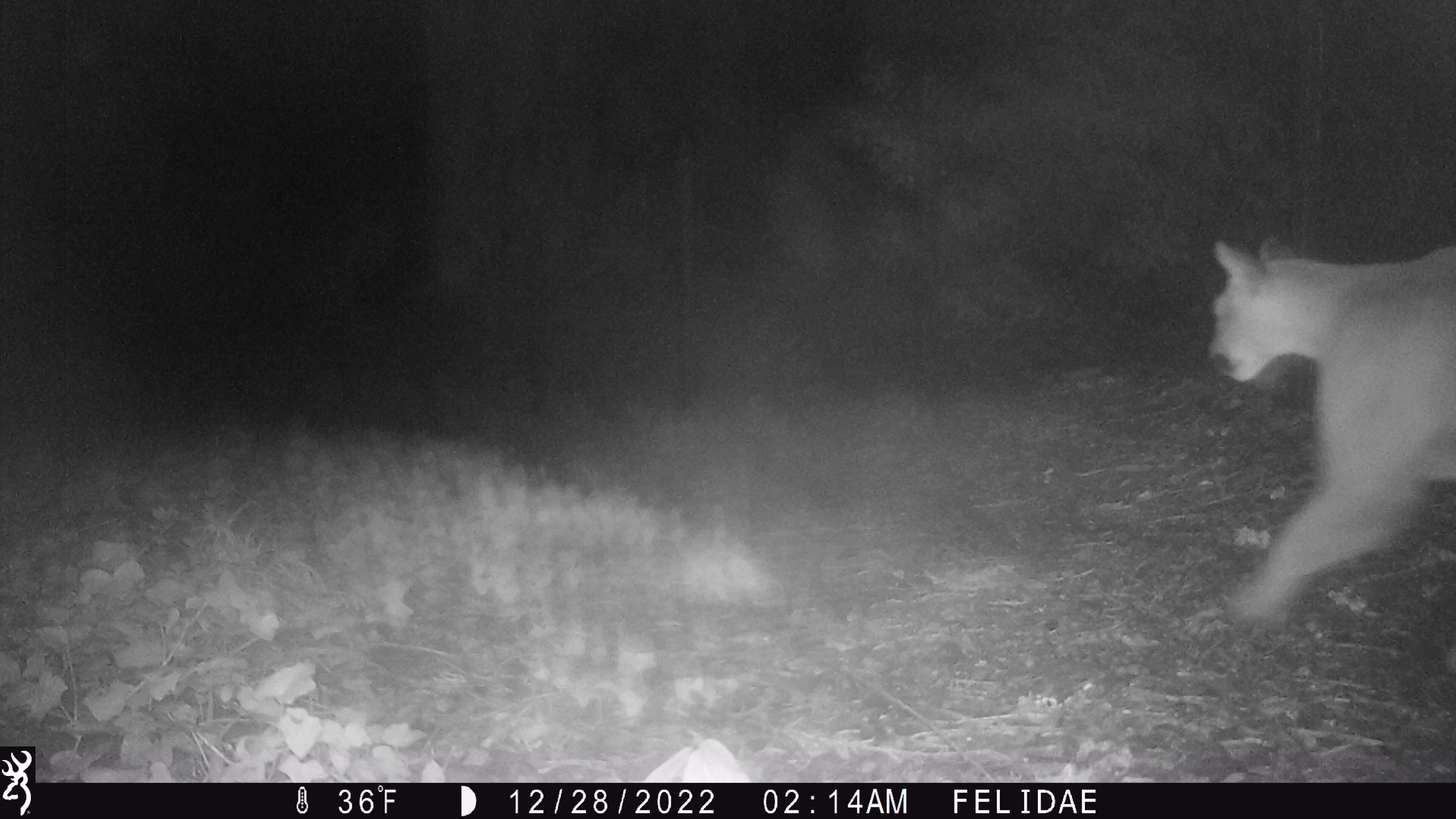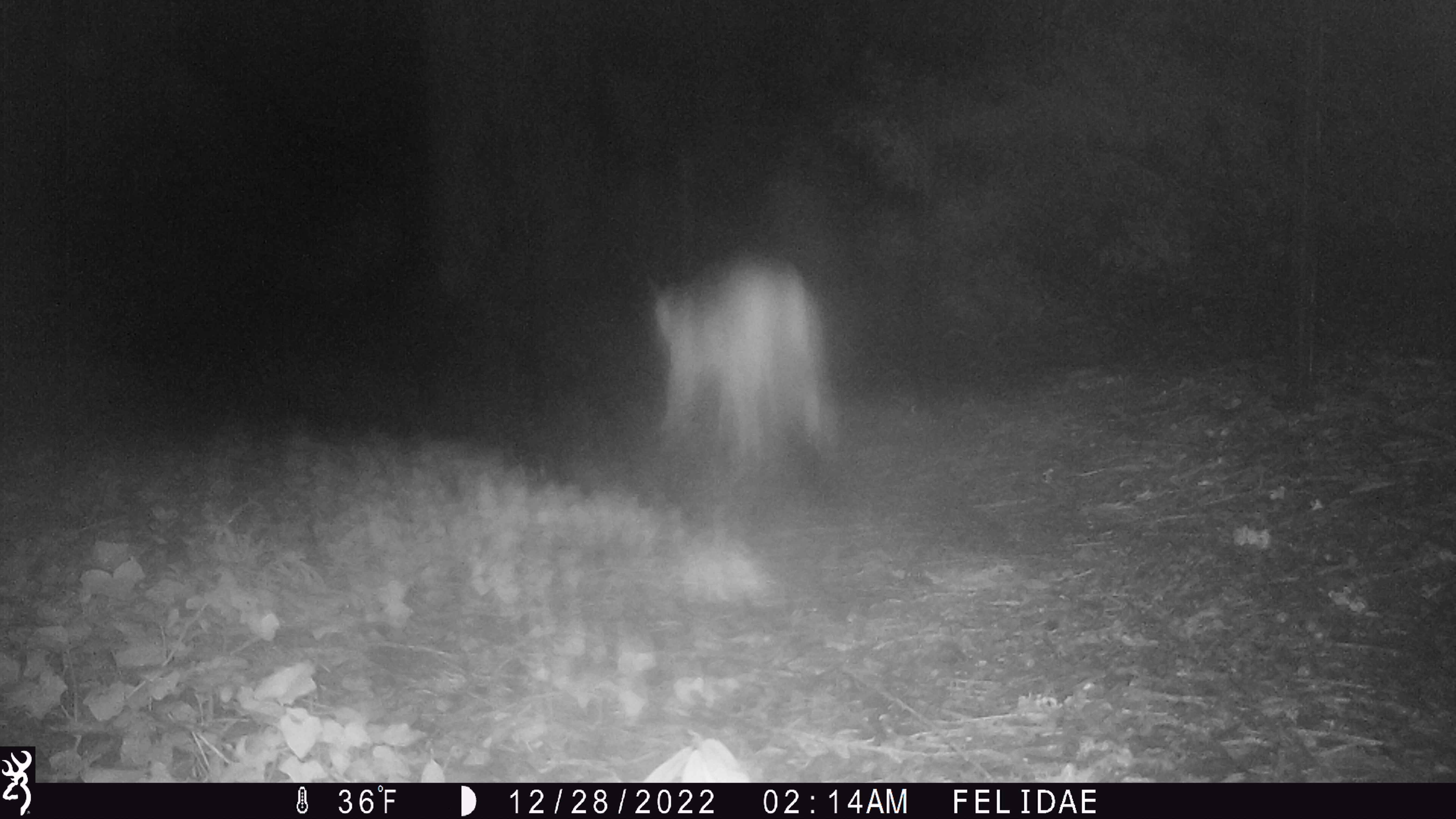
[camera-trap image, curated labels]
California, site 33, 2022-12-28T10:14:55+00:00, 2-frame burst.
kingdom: Animalia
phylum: Chordata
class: Mammalia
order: Carnivora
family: Felidae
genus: Puma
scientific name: Puma concolor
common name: puma